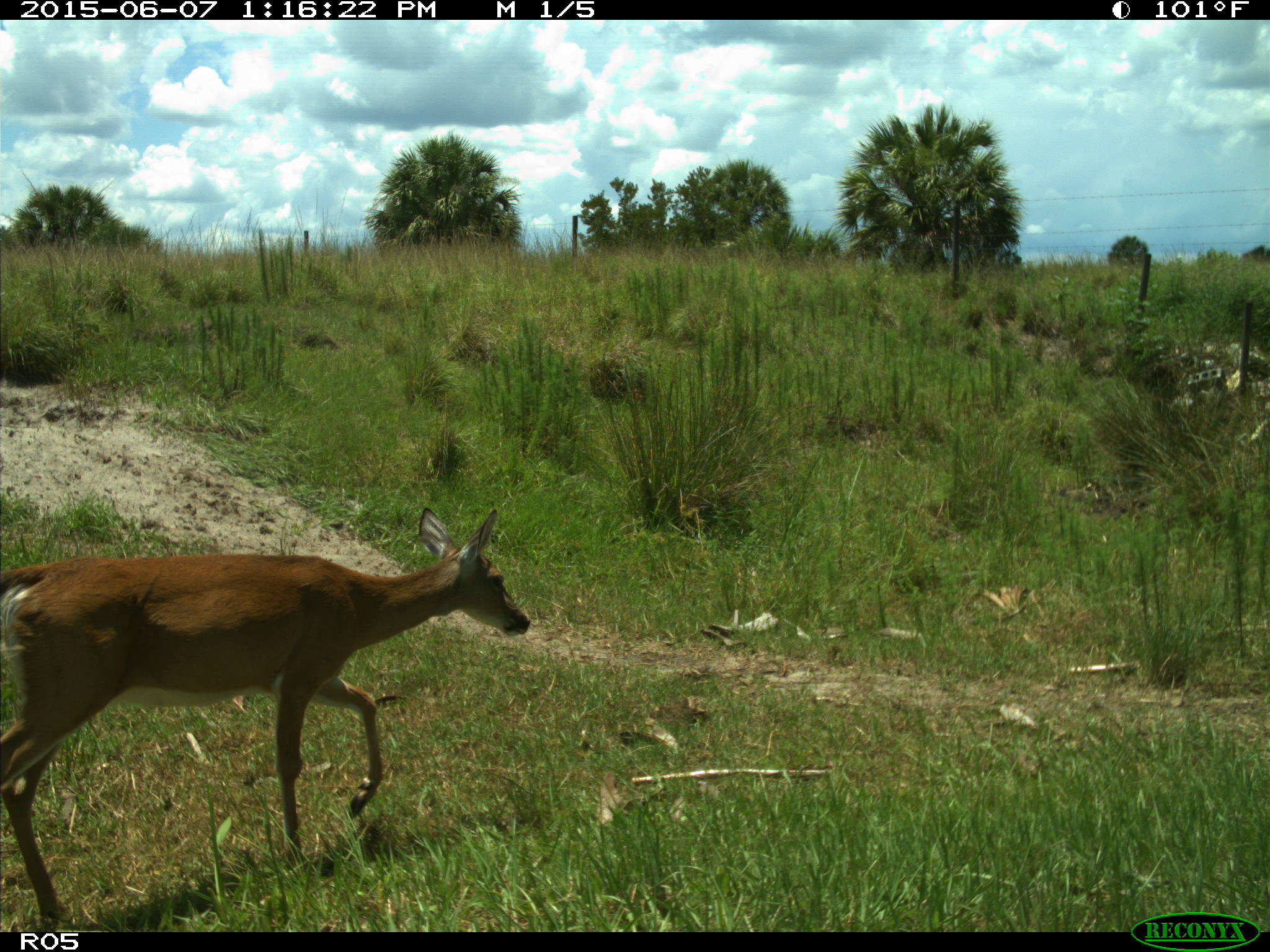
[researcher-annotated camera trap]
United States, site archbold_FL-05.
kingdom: Animalia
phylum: Chordata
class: Mammalia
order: Artiodactyla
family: Cervidae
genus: Odocoileus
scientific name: Odocoileus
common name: deer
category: unidentified deer